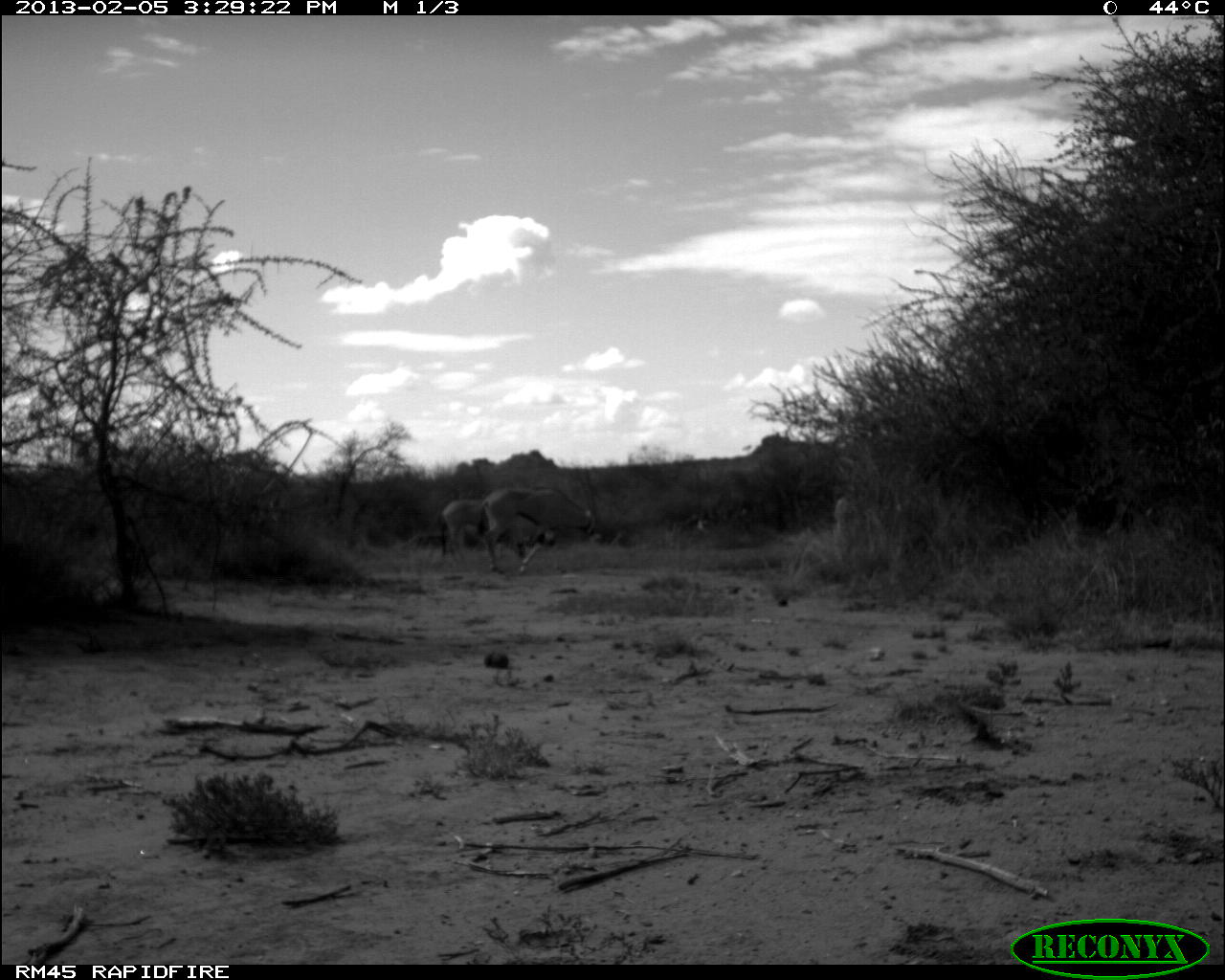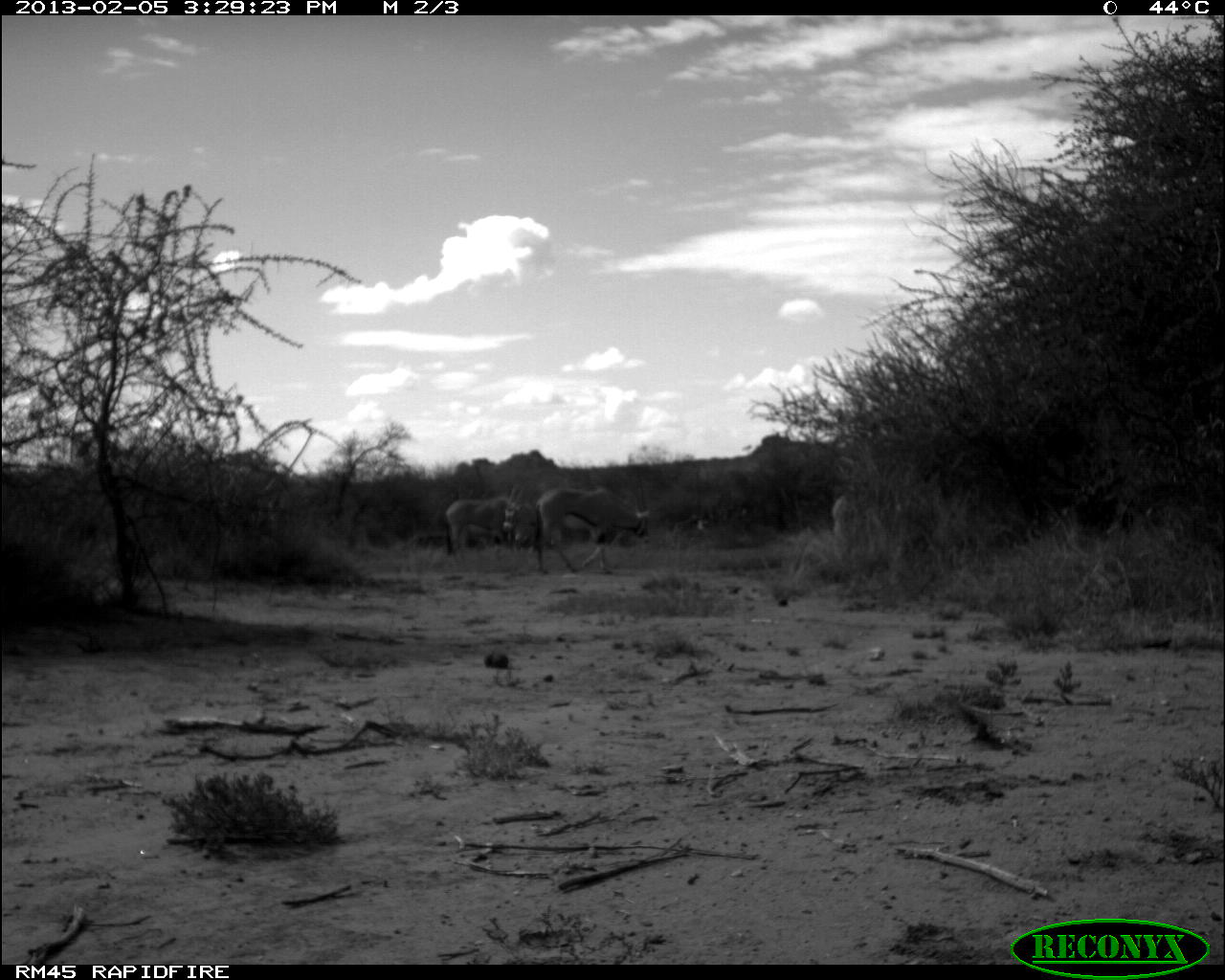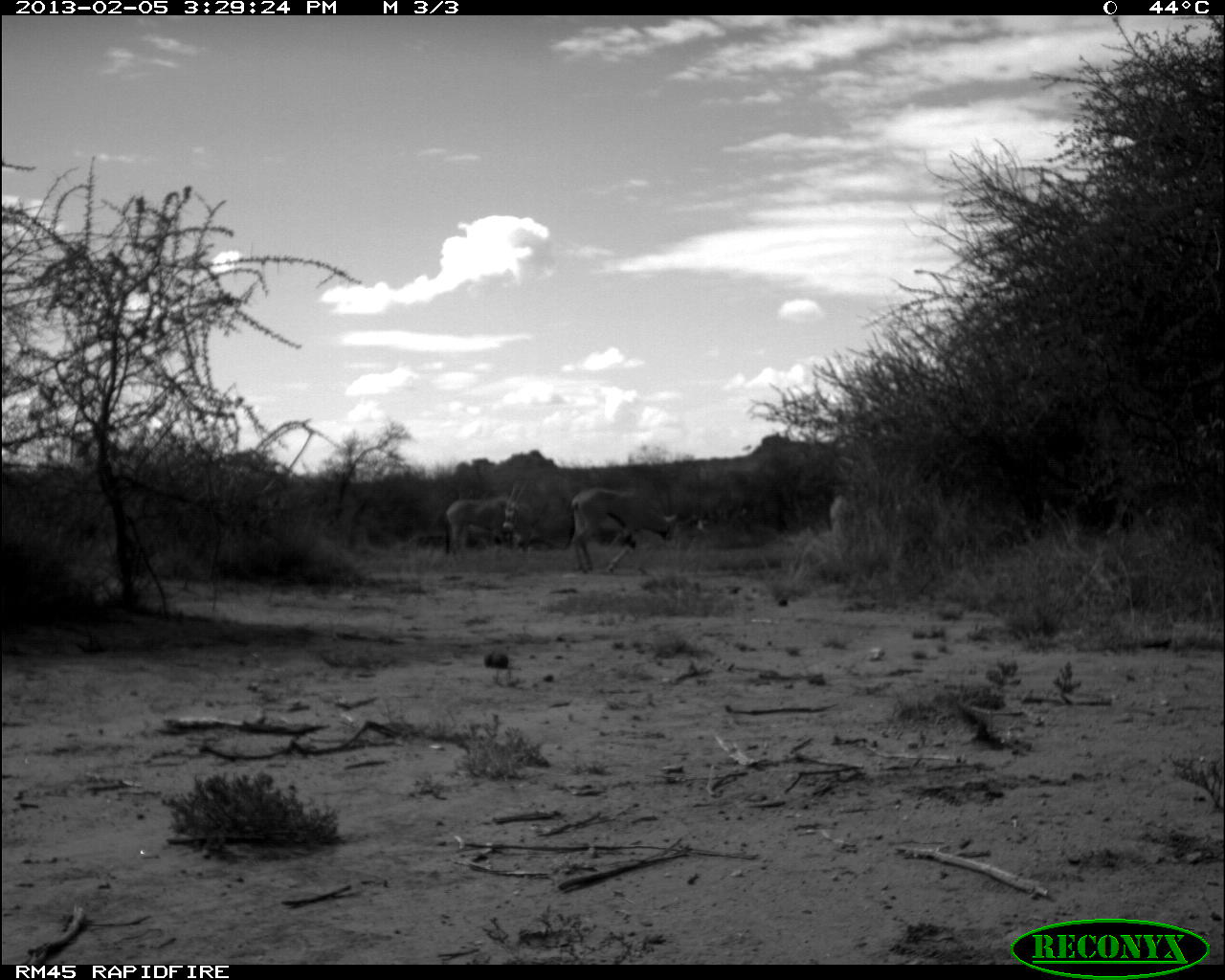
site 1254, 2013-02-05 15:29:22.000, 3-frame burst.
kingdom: Animalia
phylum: Chordata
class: Mammalia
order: Artiodactyla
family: Bovidae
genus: Oryx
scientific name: Oryx beisa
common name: east african oryx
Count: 3.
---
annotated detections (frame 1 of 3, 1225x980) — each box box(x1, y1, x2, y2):
oryx beisa: box(476, 485, 599, 571); box(441, 499, 484, 566)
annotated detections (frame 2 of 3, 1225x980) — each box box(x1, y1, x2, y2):
oryx beisa: box(534, 488, 648, 575); box(443, 487, 526, 558)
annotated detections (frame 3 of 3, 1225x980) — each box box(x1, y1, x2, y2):
oryx beisa: box(570, 488, 676, 574); box(446, 483, 529, 558)